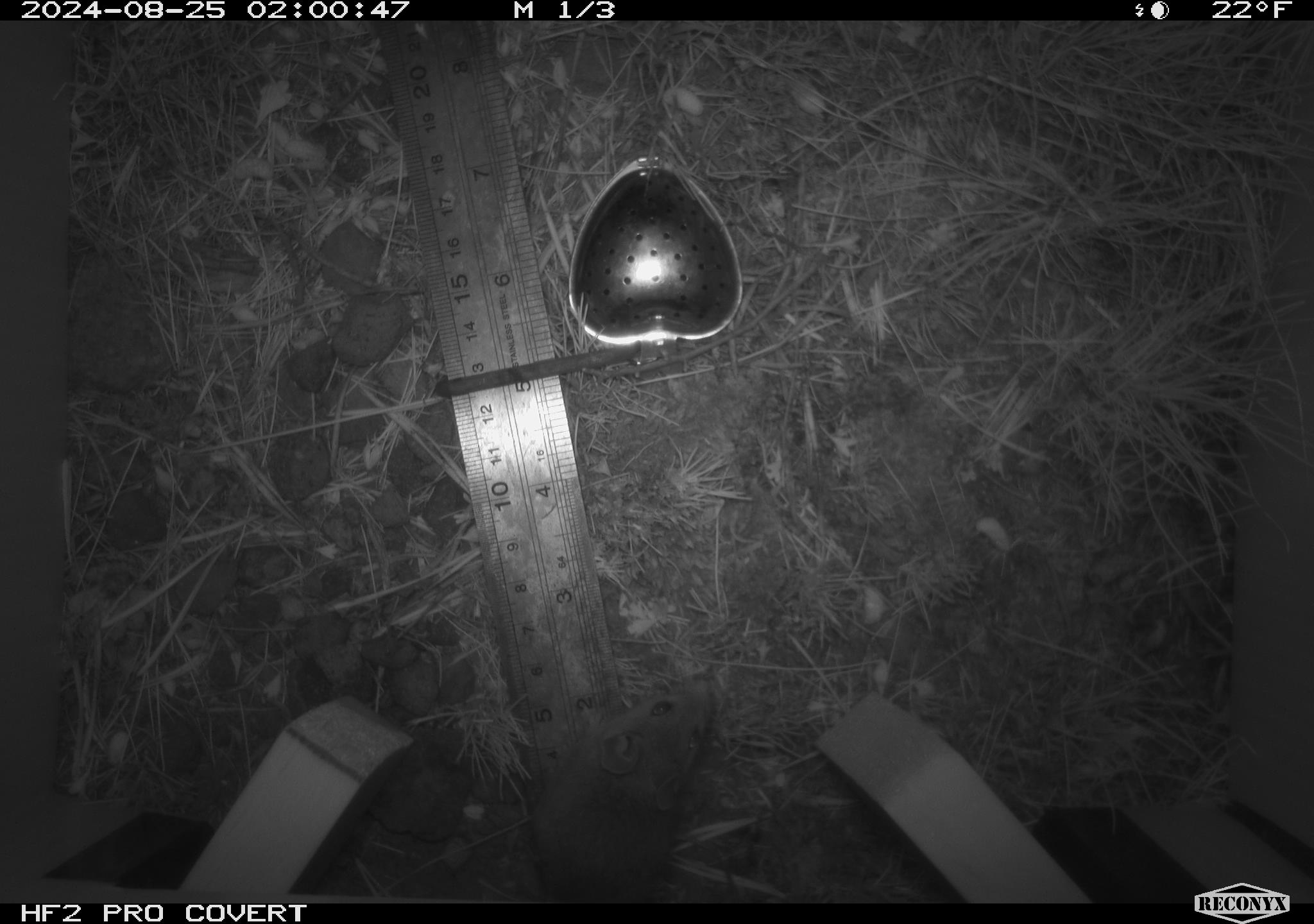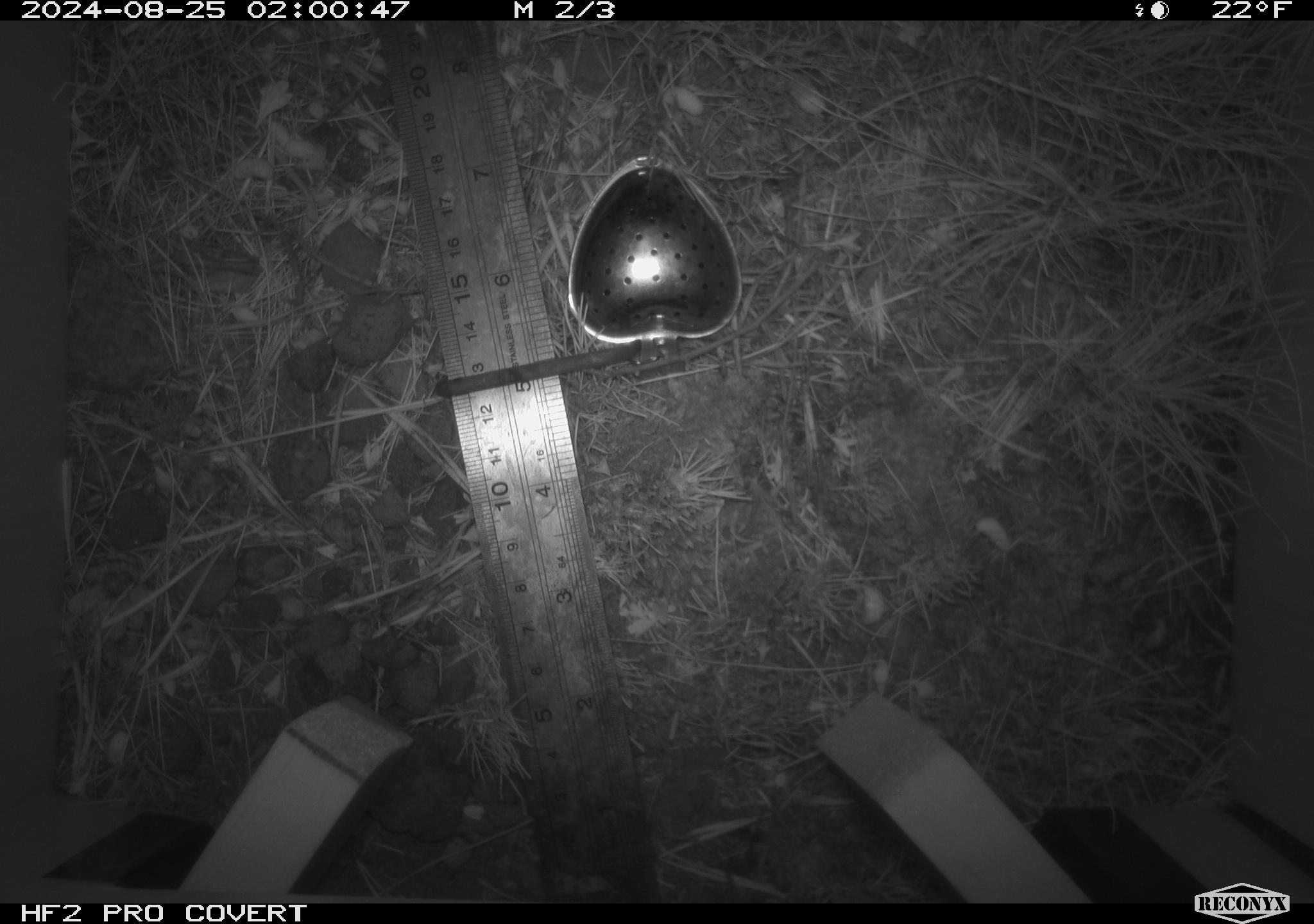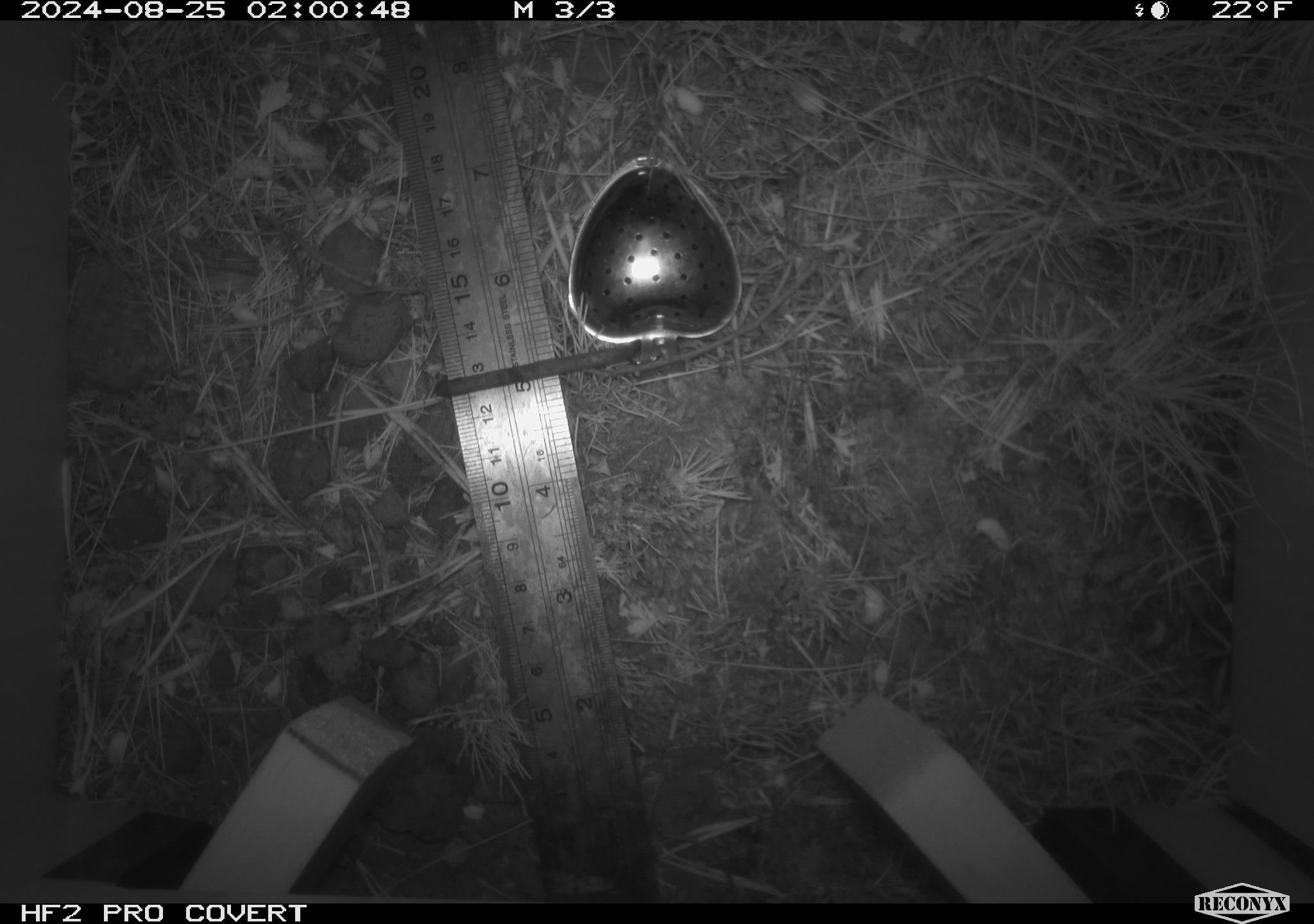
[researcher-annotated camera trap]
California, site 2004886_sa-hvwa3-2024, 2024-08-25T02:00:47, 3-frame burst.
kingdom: Animalia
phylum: Chordata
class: Mammalia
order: Rodentia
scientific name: Rodentia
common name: mouse species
Mouse species (Rodentia).